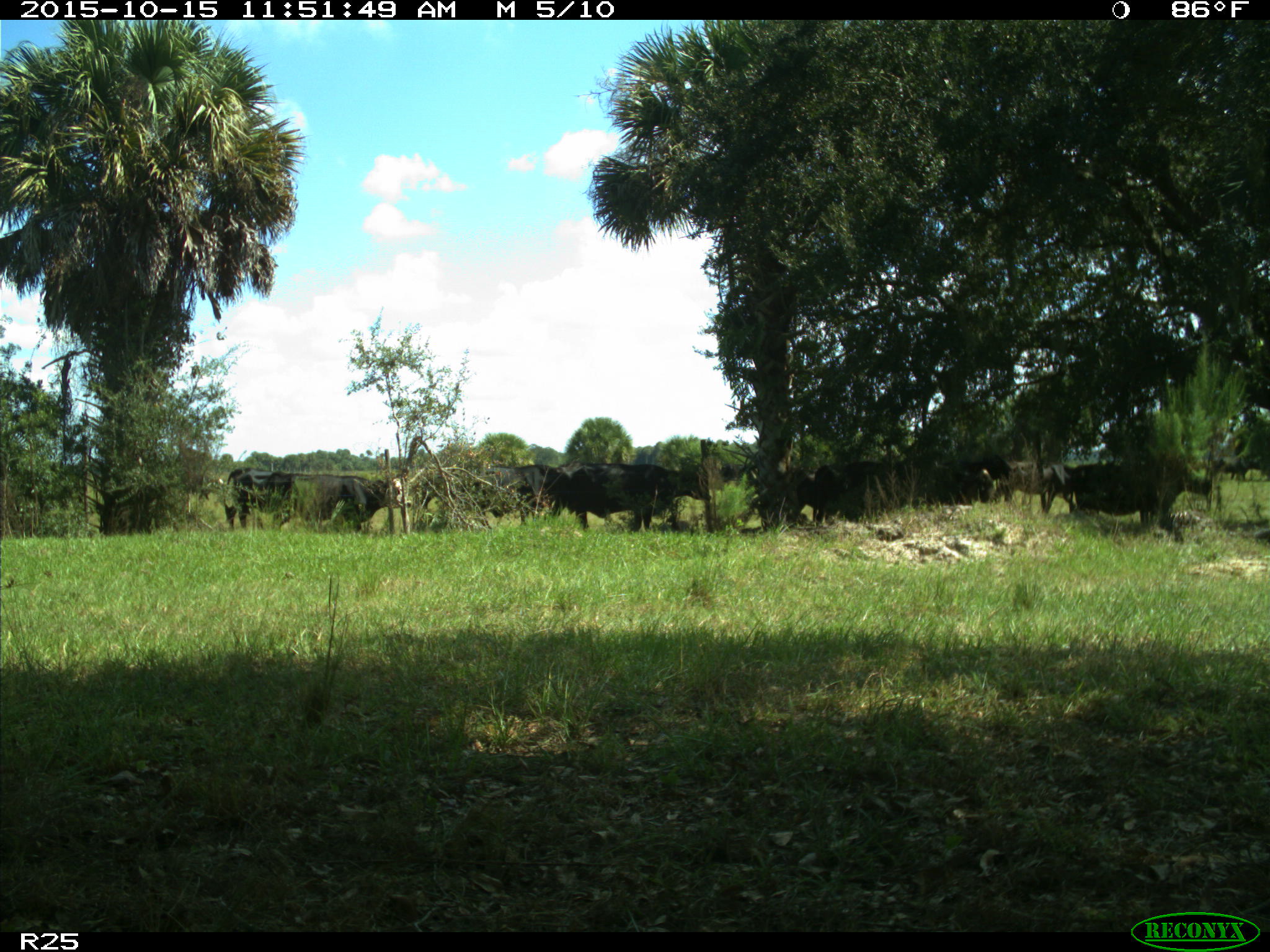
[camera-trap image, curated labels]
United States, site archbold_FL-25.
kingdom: Animalia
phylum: Chordata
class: Mammalia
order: Artiodactyla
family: Bovidae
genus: Bos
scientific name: Bos taurus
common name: domestic cow